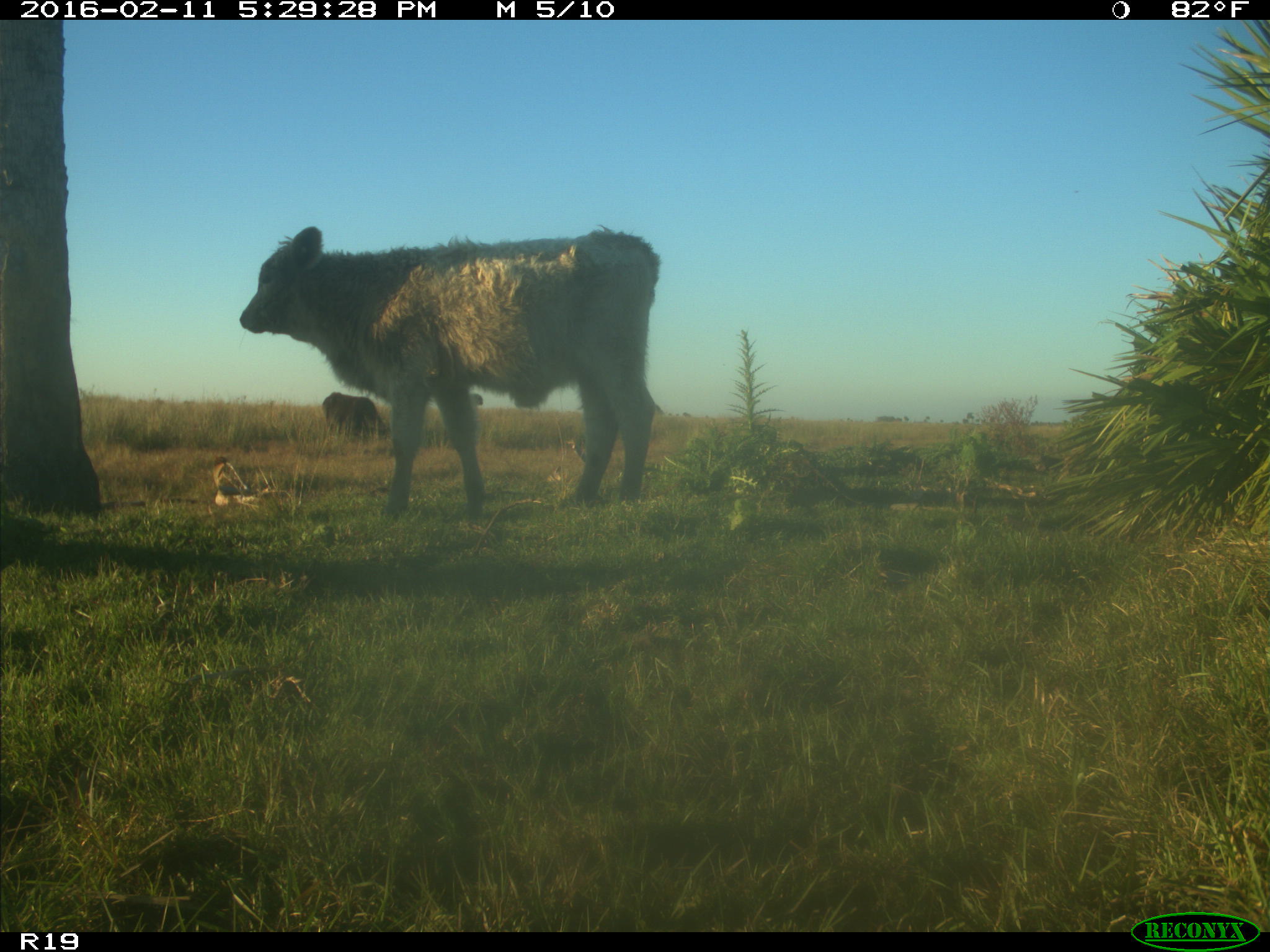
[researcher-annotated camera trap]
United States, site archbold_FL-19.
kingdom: Animalia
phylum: Chordata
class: Mammalia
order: Artiodactyla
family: Bovidae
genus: Bos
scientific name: Bos taurus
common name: domestic cow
Bos taurus (domestic cow).